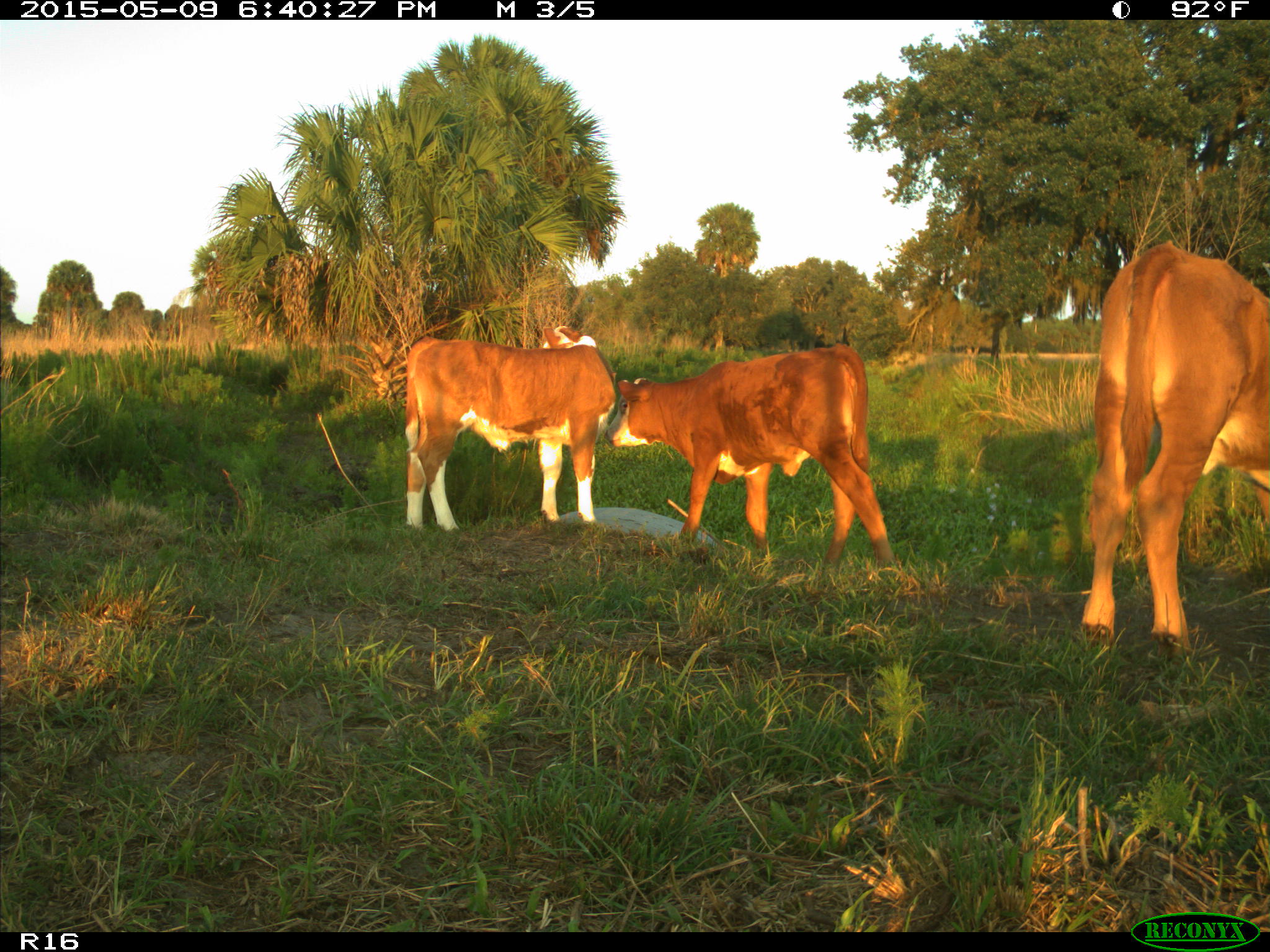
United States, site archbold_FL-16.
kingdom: Animalia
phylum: Chordata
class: Mammalia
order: Artiodactyla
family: Bovidae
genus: Bos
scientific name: Bos taurus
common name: domestic cow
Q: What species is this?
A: Bos taurus (domestic cow).